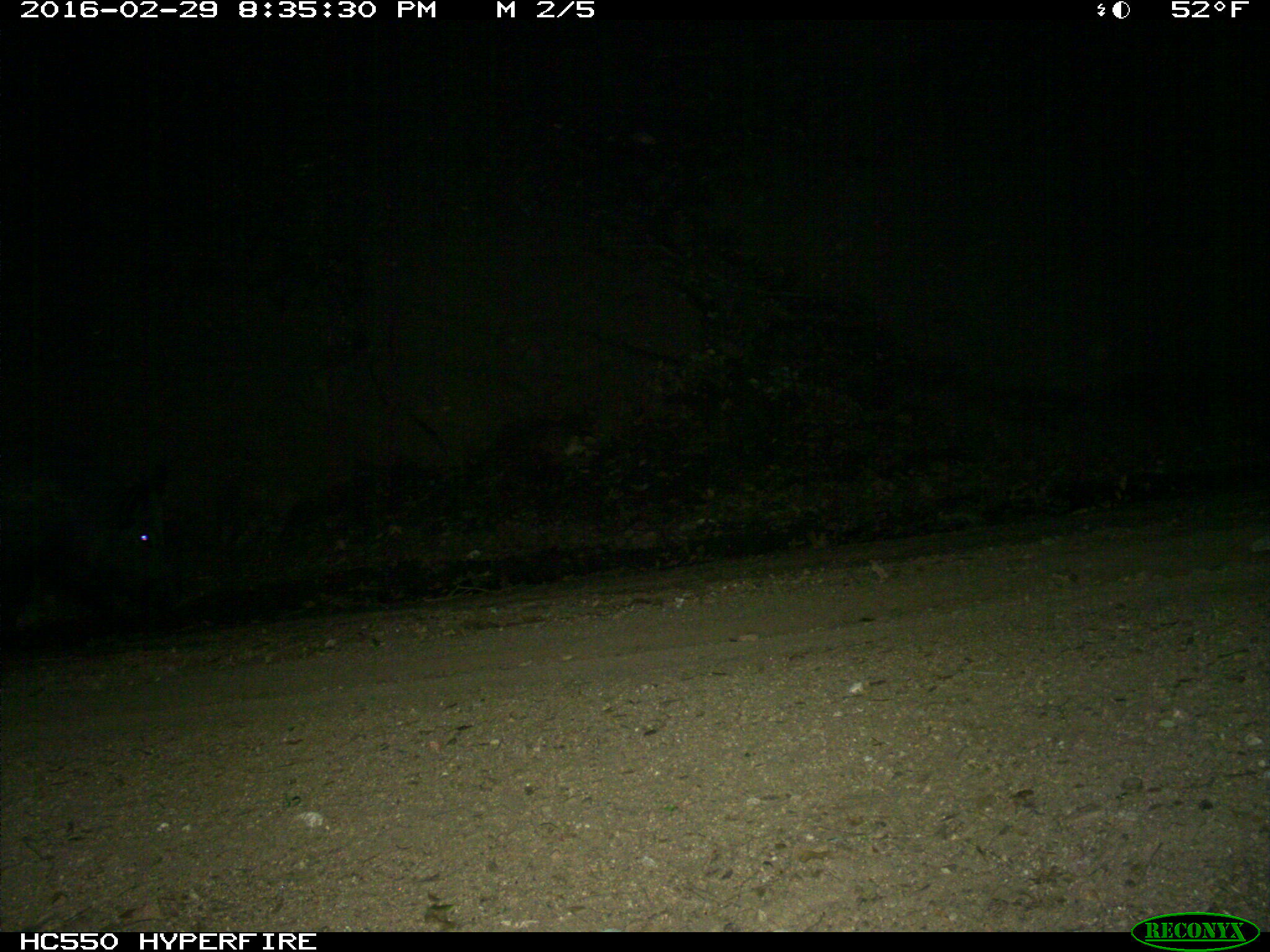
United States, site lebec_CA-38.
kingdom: Animalia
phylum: Chordata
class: Mammalia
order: Artiodactyla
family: Suidae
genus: Sus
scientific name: Sus scrofa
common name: wild boar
Sus scrofa (wild boar).